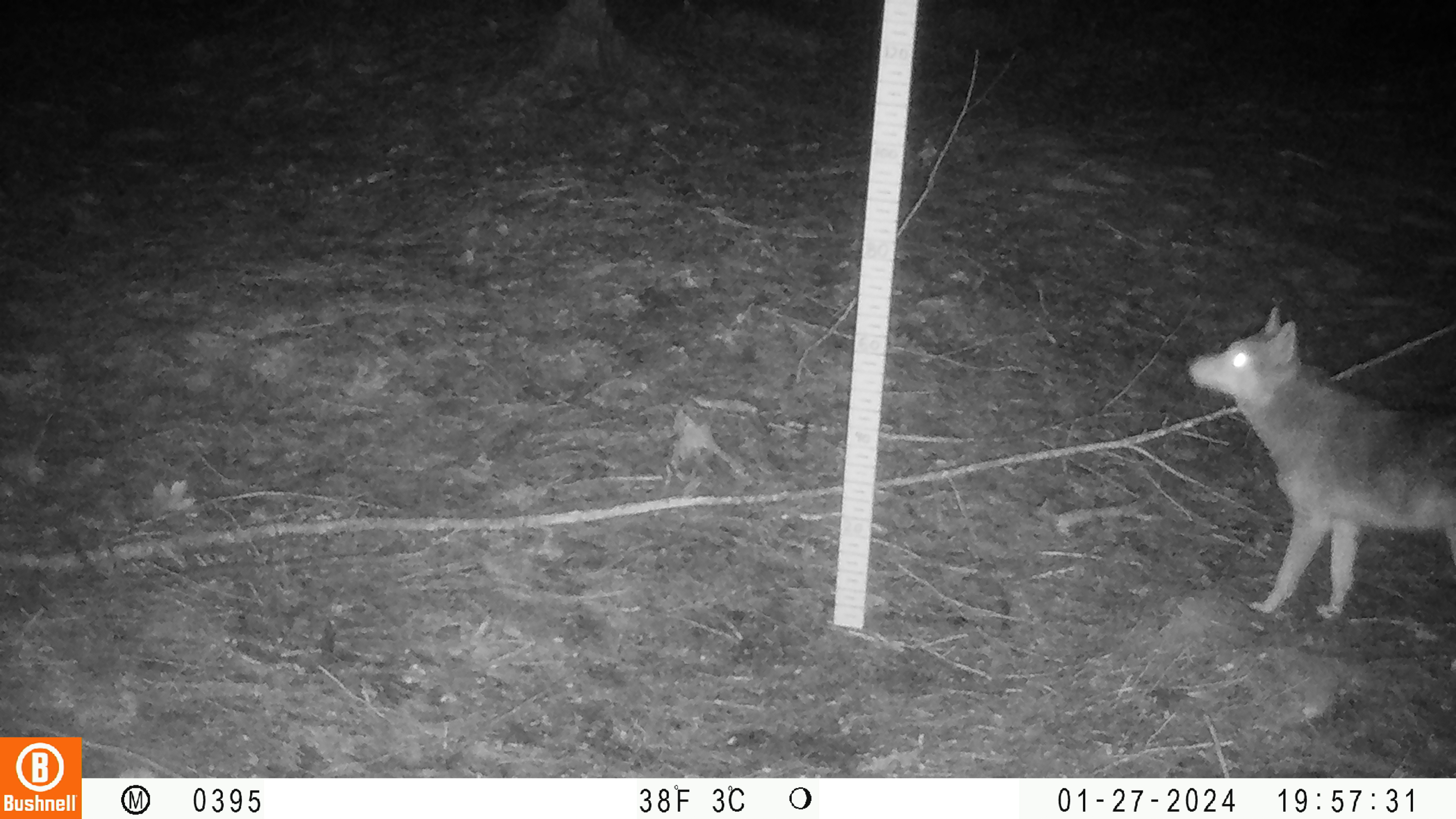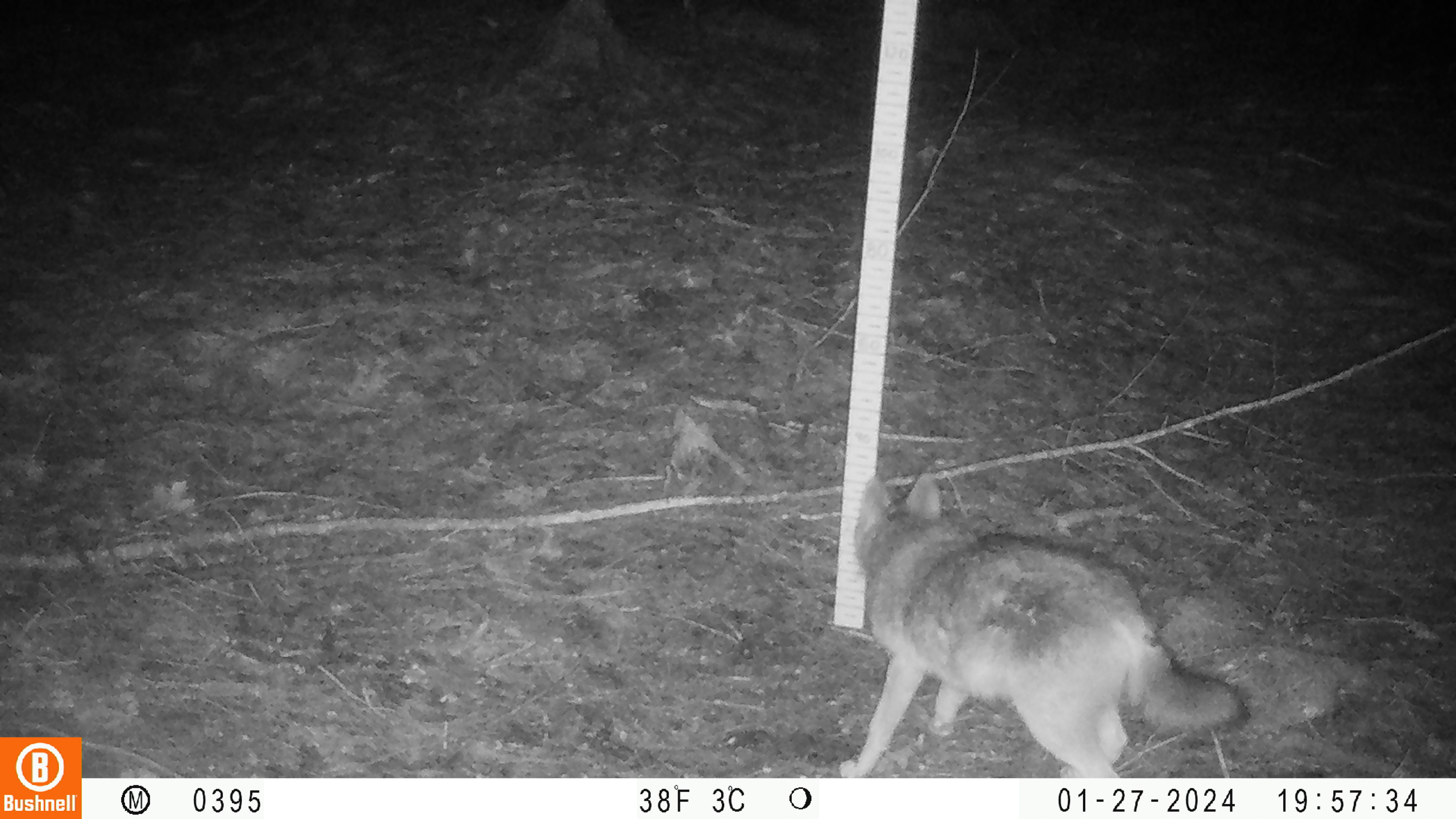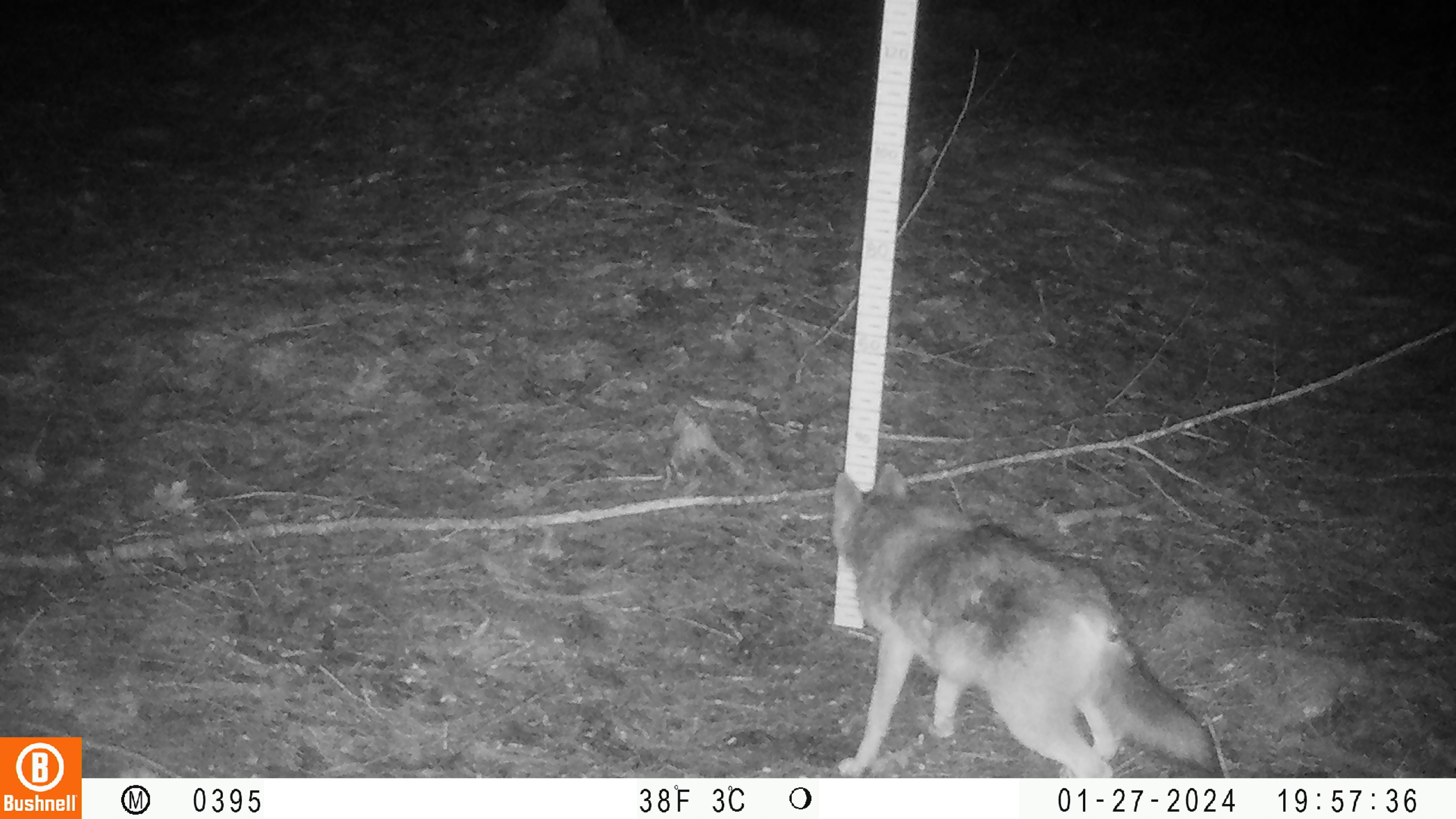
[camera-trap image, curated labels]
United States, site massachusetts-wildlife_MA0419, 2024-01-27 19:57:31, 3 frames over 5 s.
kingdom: Animalia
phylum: Chordata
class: Mammalia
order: Carnivora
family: Canidae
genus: Canis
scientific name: Canis latrans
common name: coyote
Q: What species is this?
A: Coyote (Canis latrans).